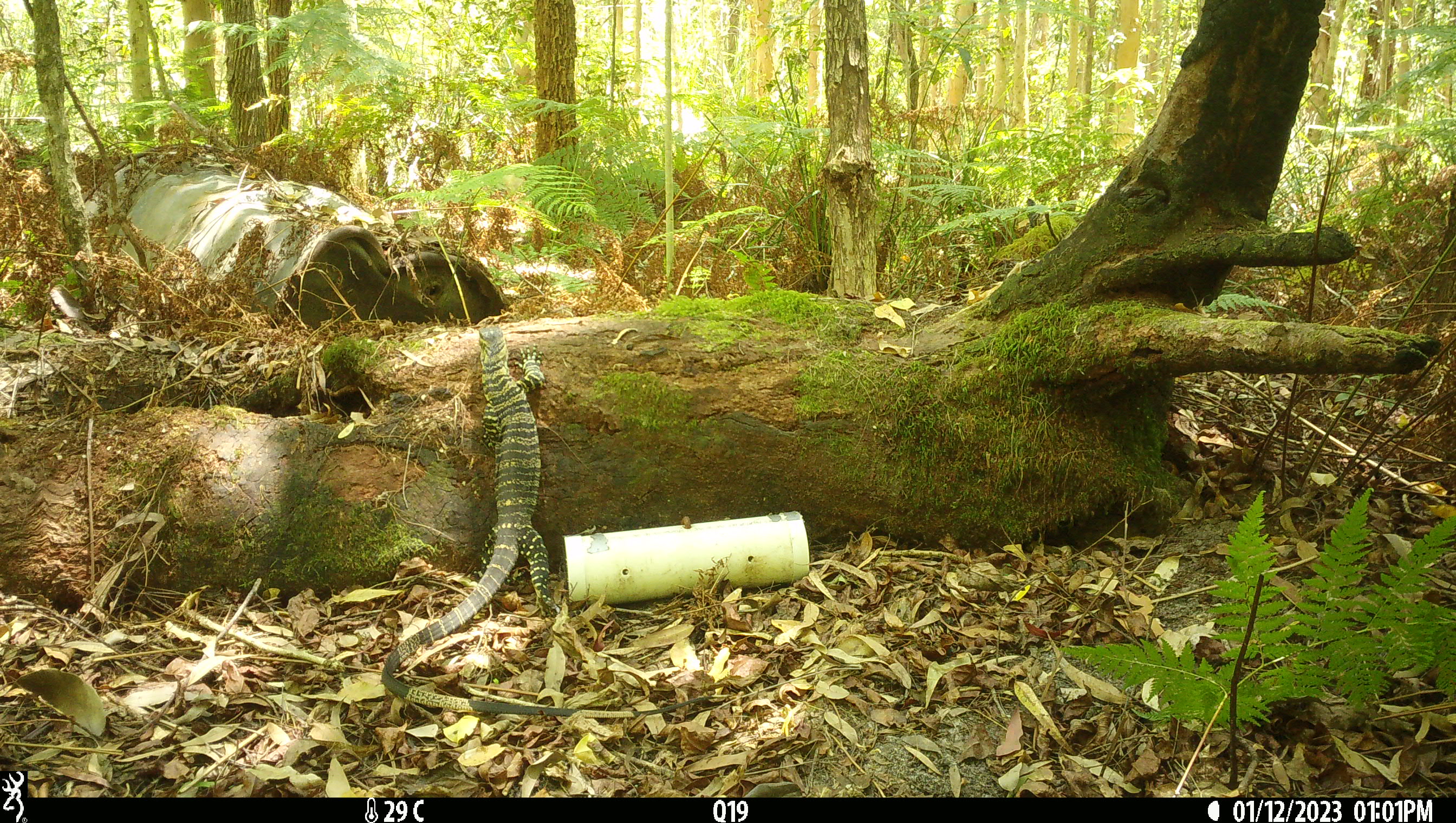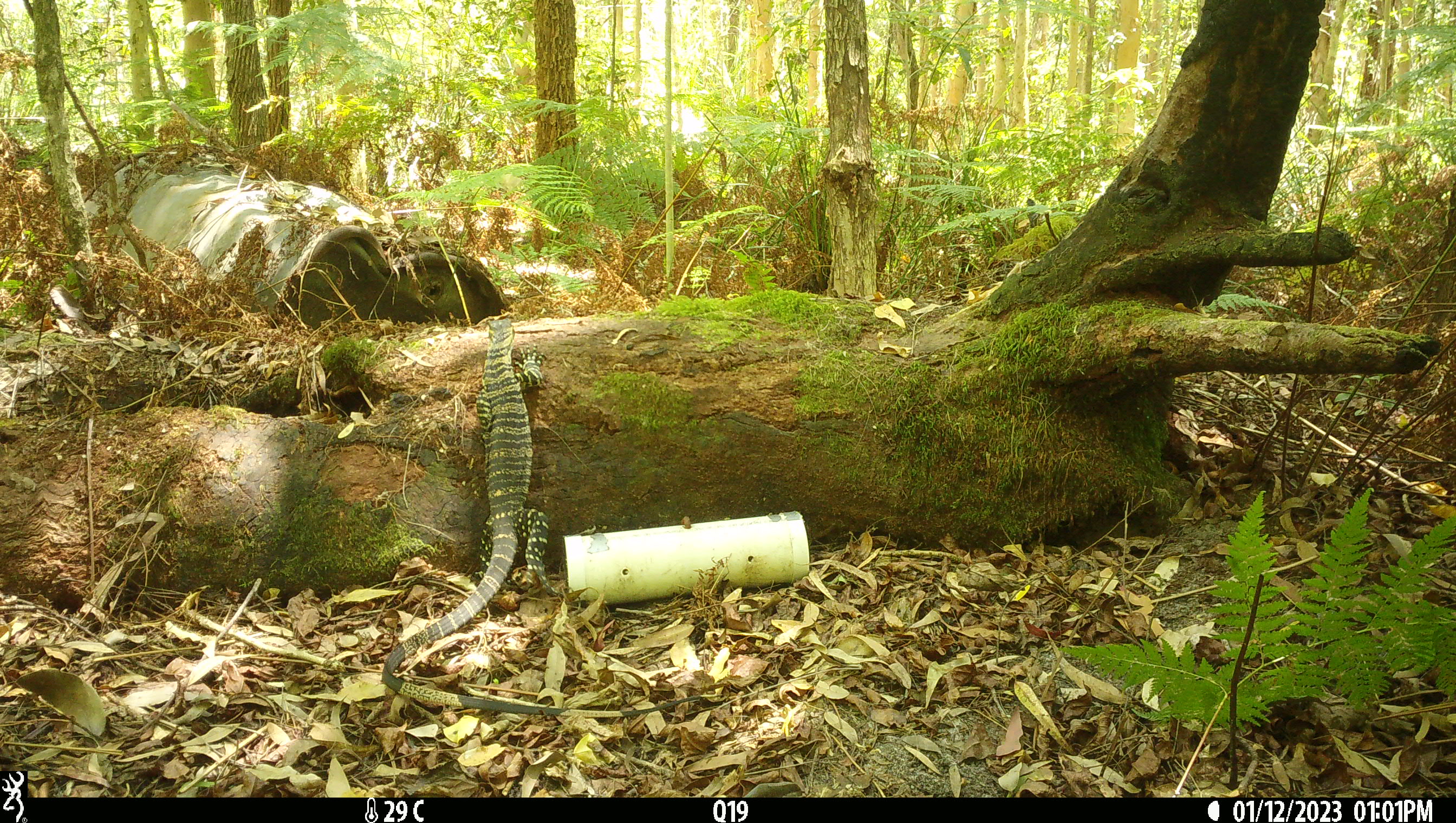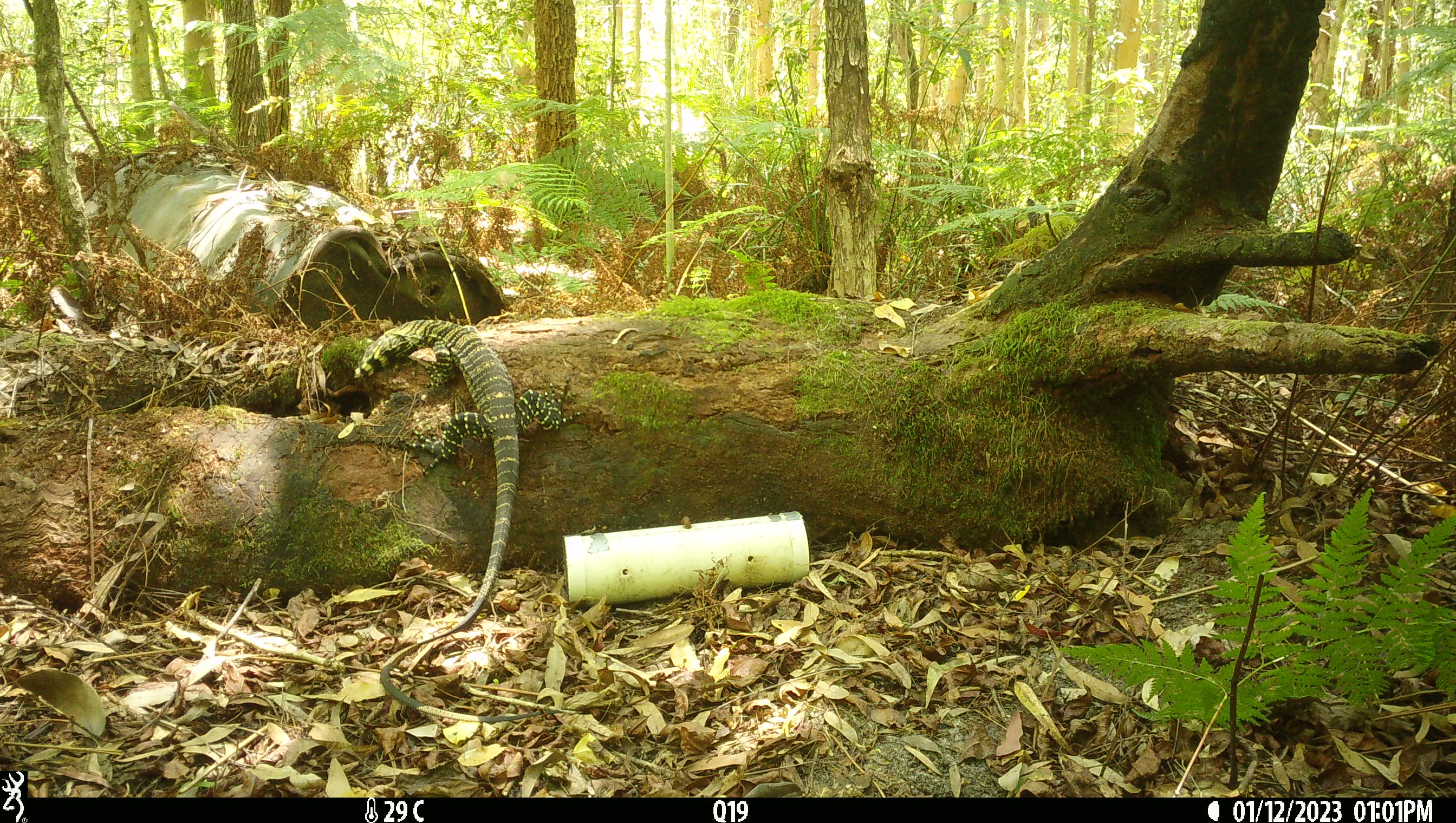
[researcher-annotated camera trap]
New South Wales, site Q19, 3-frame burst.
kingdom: Animalia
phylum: Chordata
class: Reptilia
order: Squamata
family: Varanidae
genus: Varanus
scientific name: Varanus varius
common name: lace monitor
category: goanna